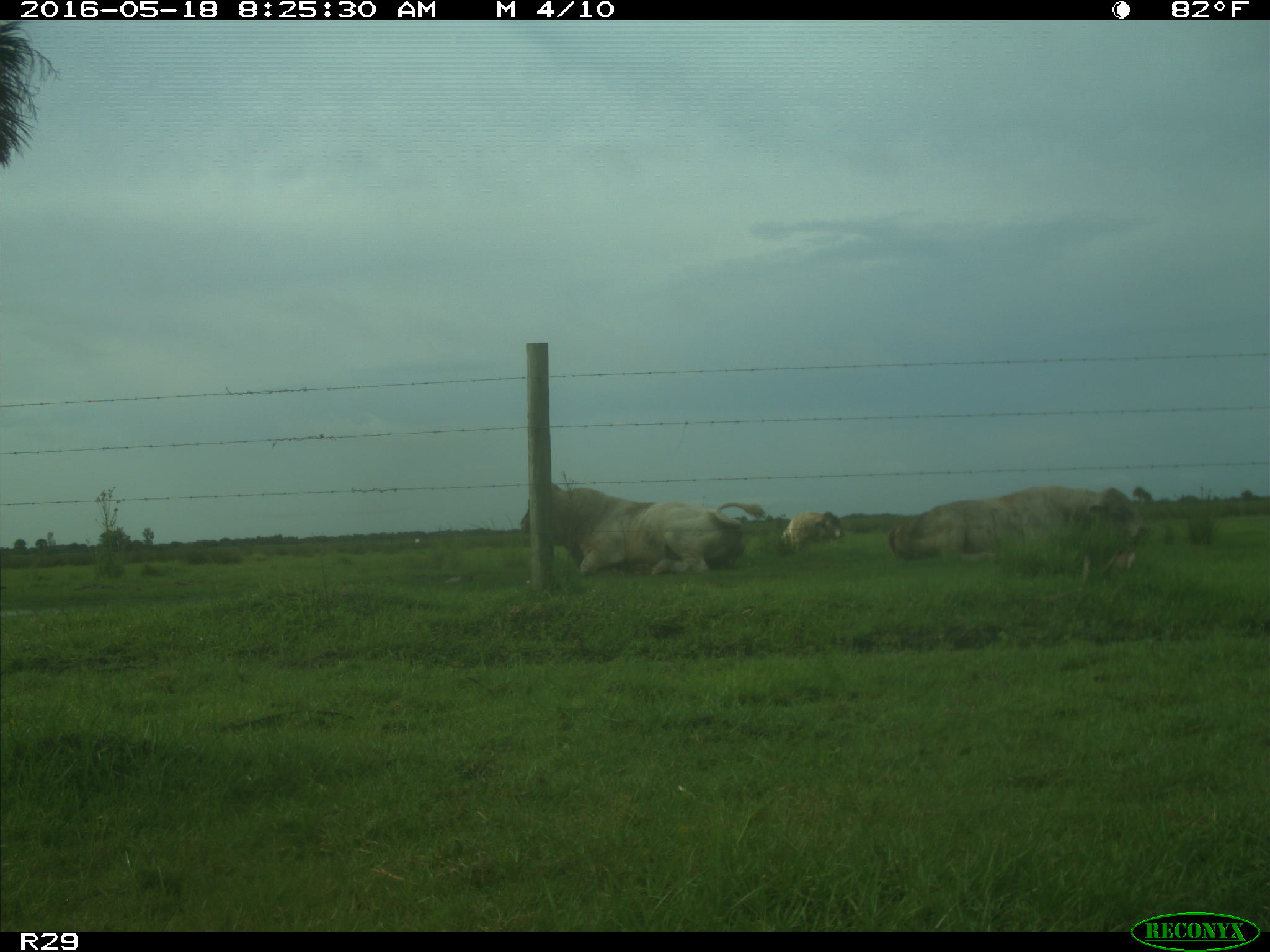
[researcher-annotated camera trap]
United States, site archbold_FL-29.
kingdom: Animalia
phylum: Chordata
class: Mammalia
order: Artiodactyla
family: Bovidae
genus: Bos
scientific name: Bos taurus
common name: domestic cow